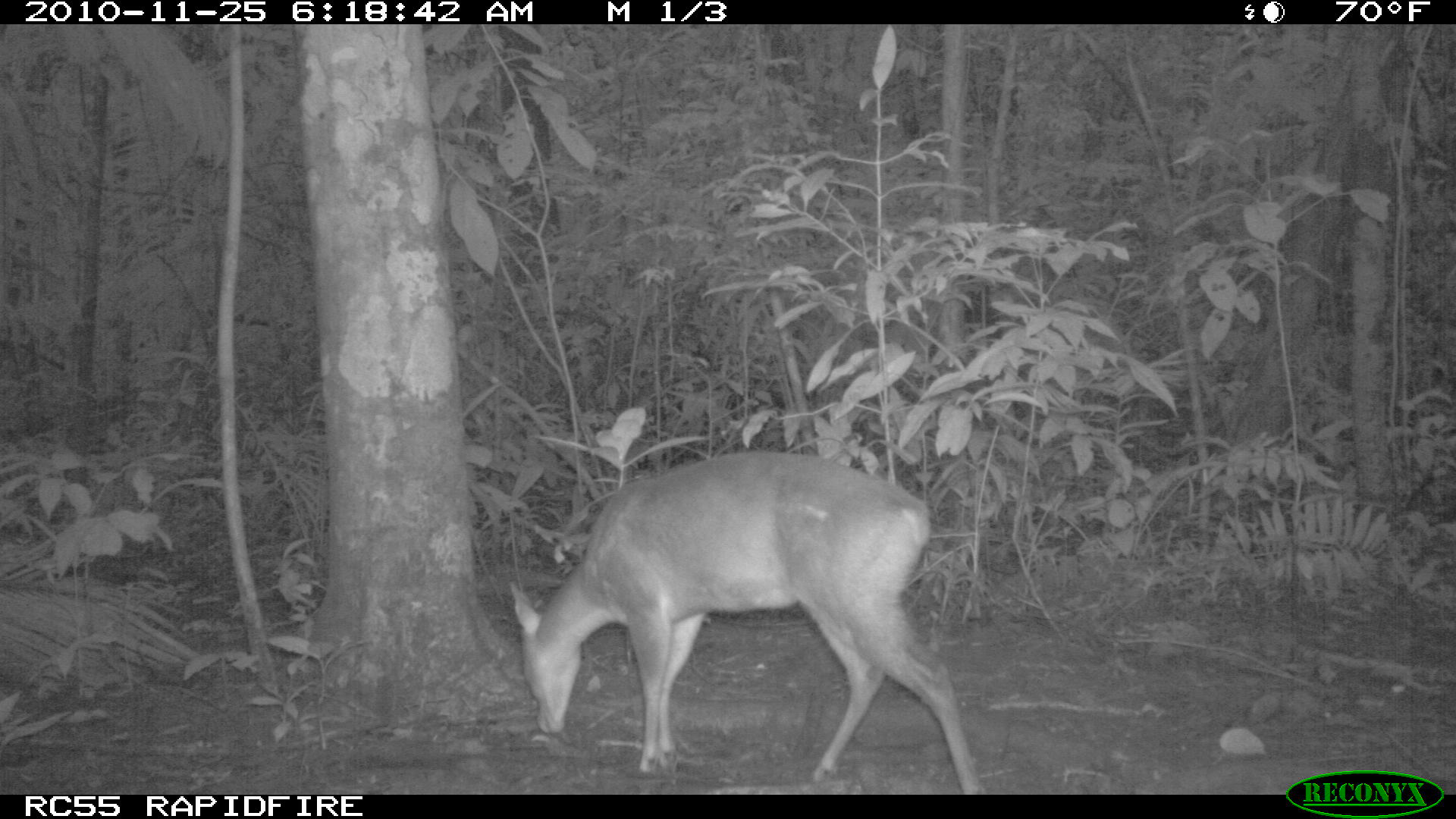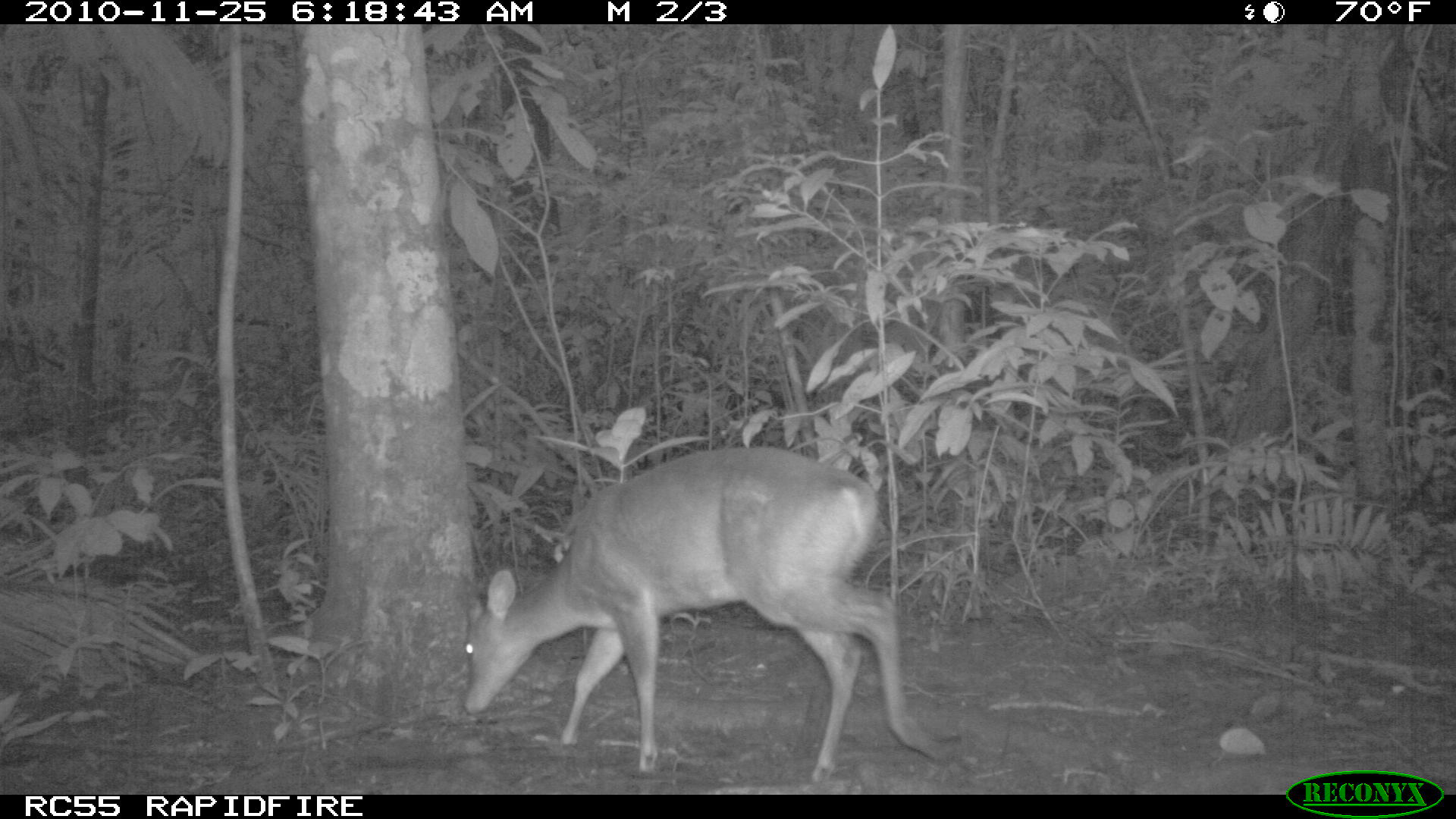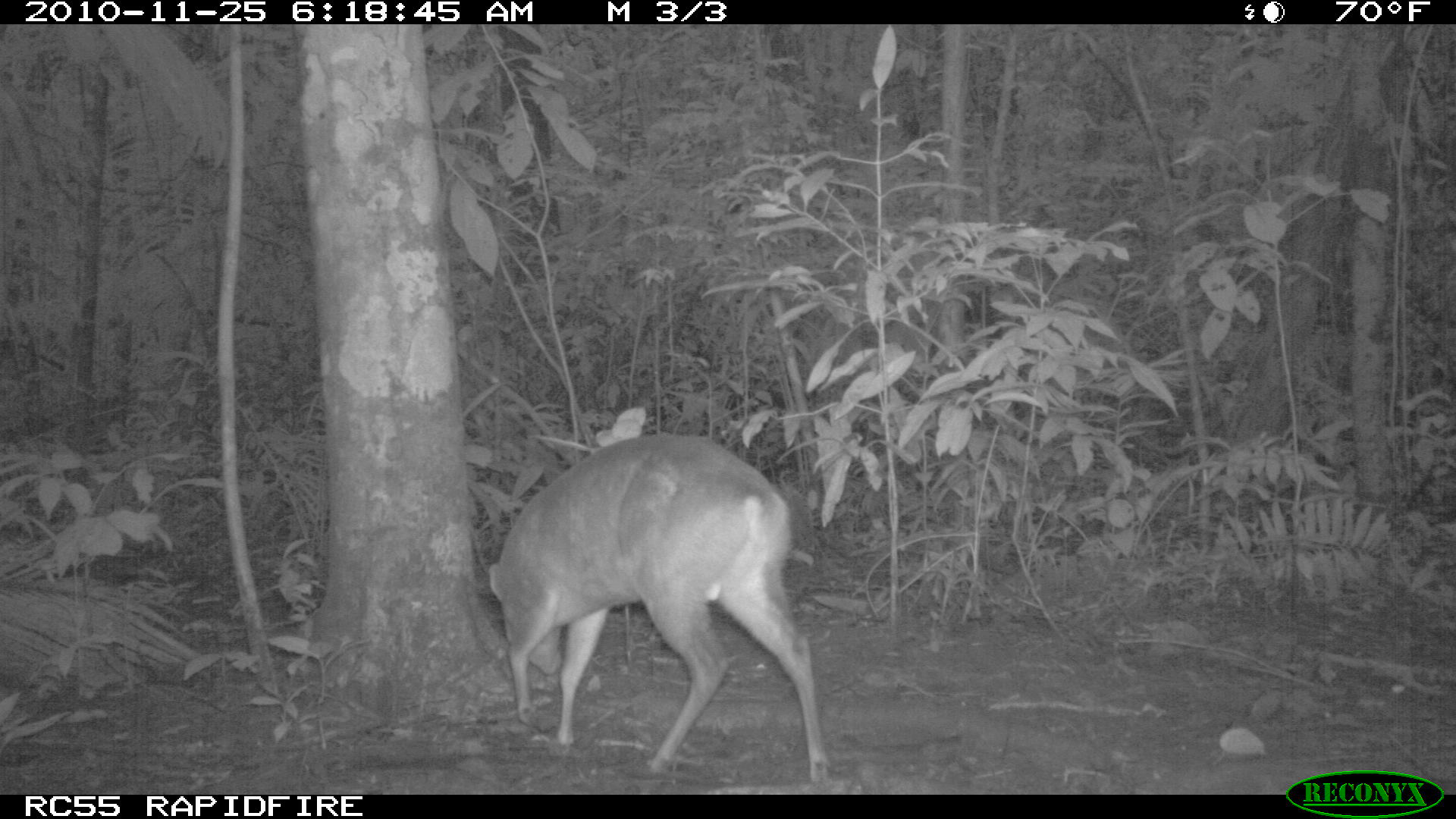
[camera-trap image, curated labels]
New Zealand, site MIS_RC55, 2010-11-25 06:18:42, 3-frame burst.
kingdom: Animalia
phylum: Chordata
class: Mammalia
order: Artiodactyla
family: Cervidae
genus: Odocoileus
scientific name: Odocoileus virginianus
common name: white-tailed deer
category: white tailed deer